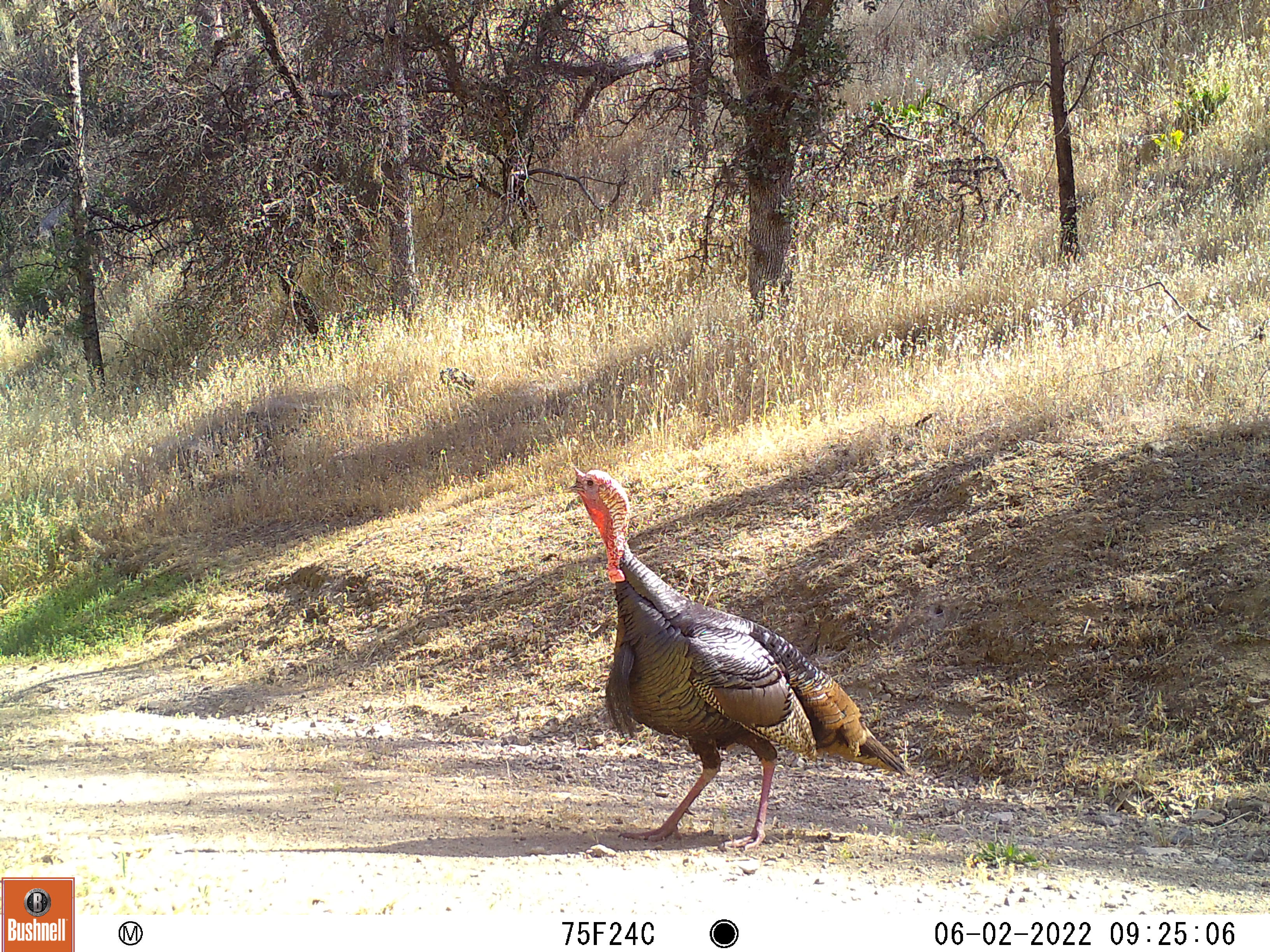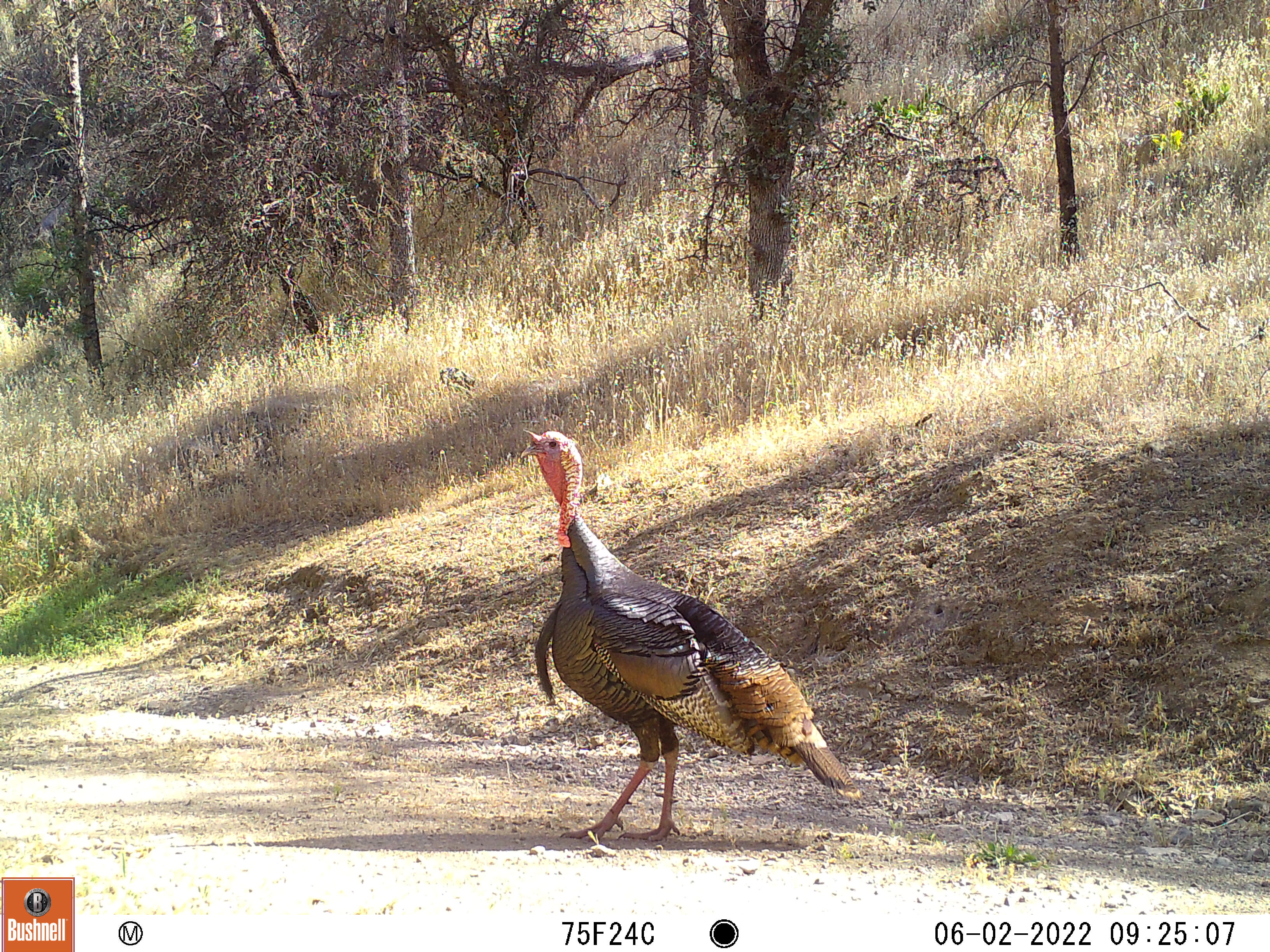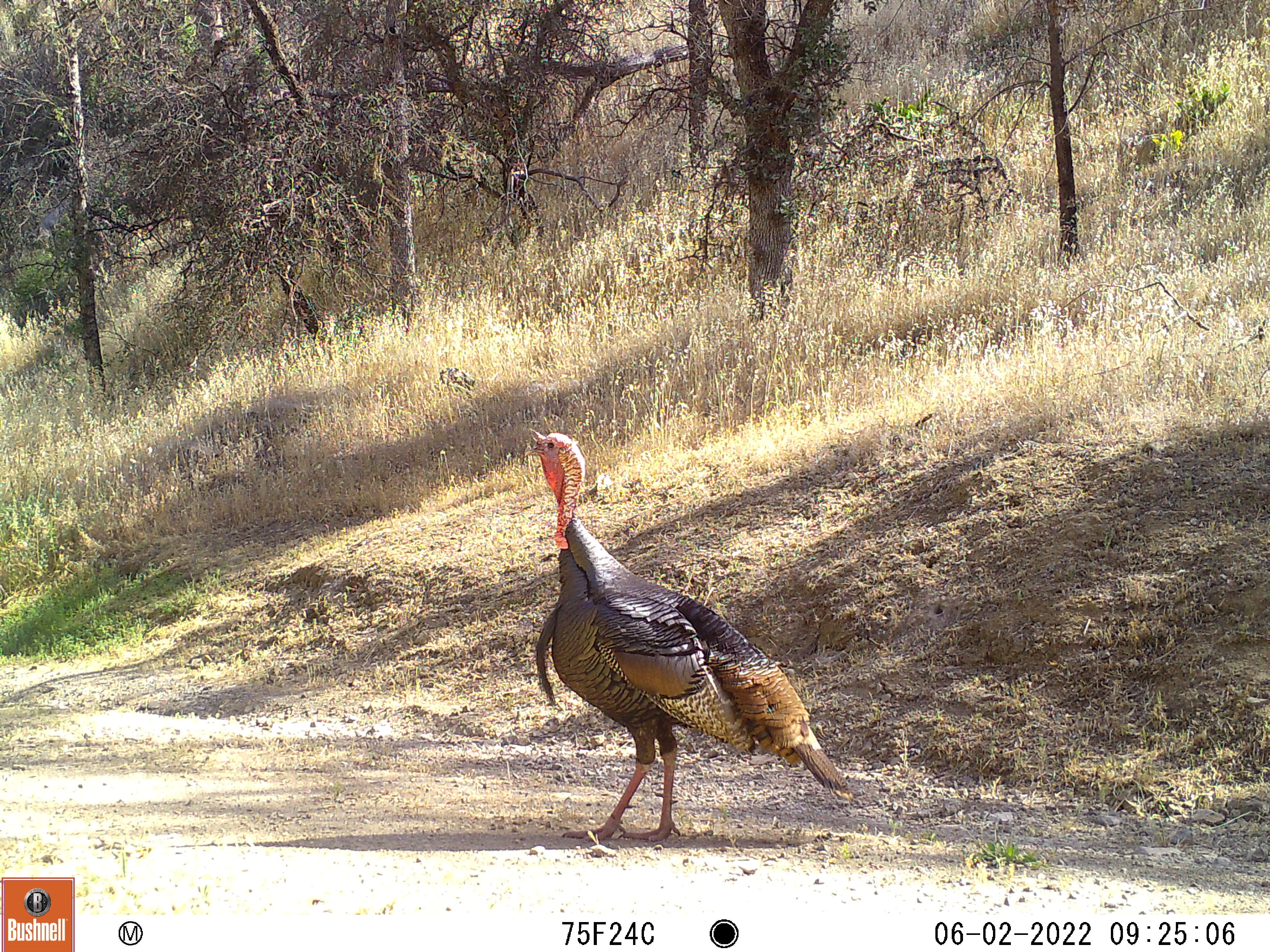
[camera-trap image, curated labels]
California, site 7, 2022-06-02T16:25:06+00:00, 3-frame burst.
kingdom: Animalia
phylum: Chordata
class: Aves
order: Galliformes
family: Phasianidae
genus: Meleagris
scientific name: Meleagris gallopavo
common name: turkey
Turkey (Meleagris gallopavo).